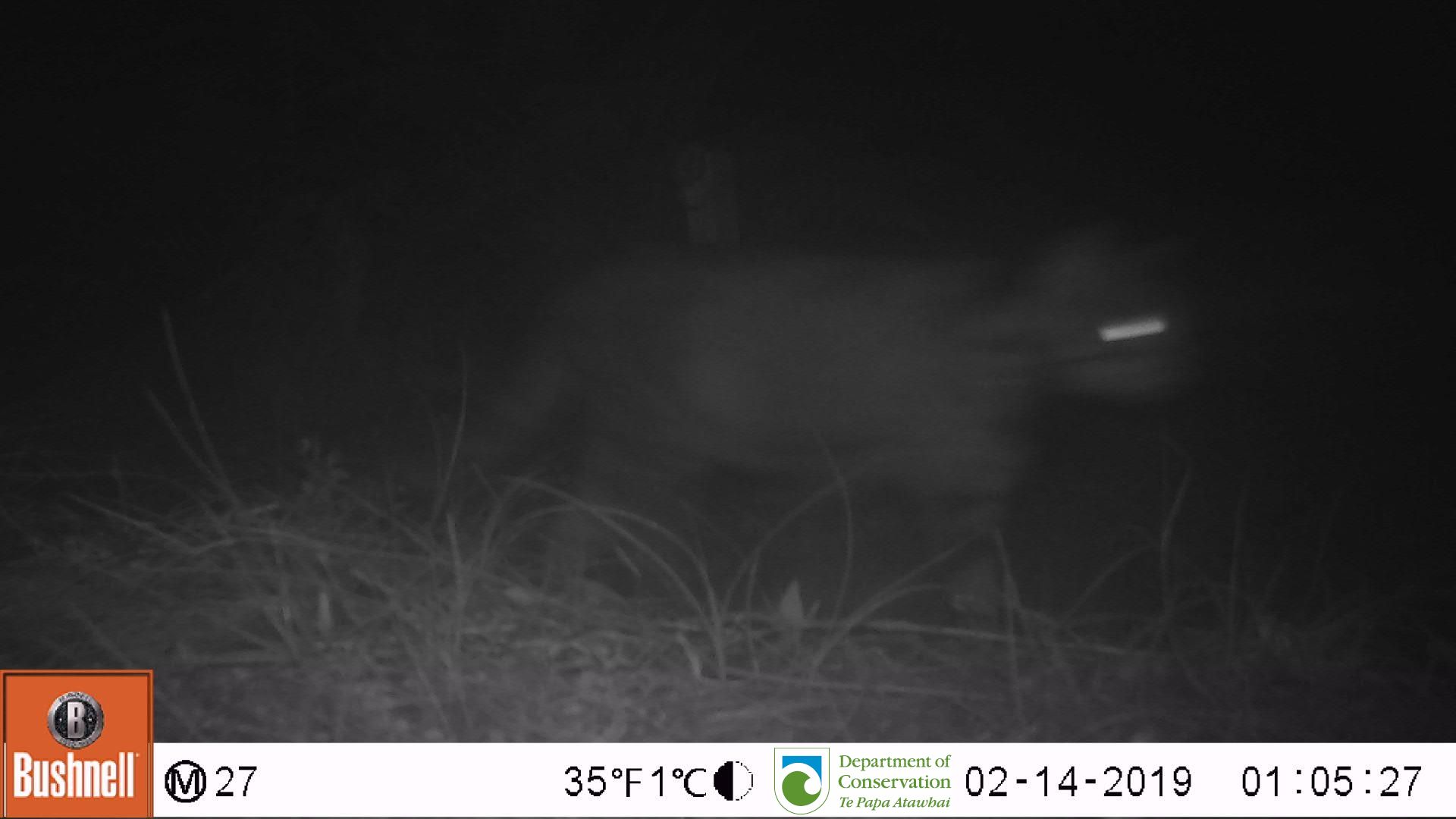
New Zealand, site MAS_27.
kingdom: Animalia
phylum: Chordata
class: Mammalia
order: Carnivora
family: Felidae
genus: Felis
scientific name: Felis catus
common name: domestic cat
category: cat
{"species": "cat (domestic cat) (Felis catus)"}